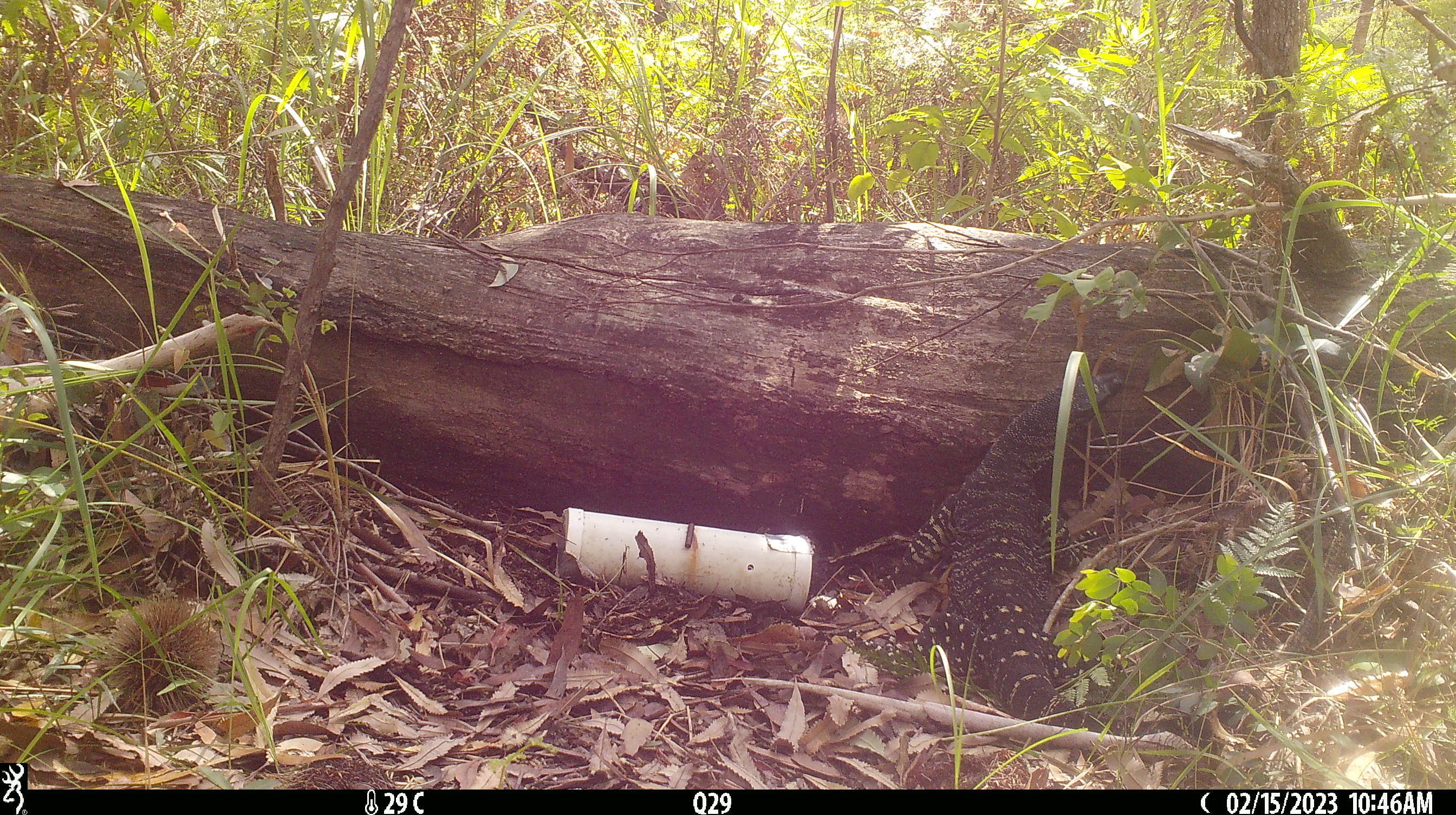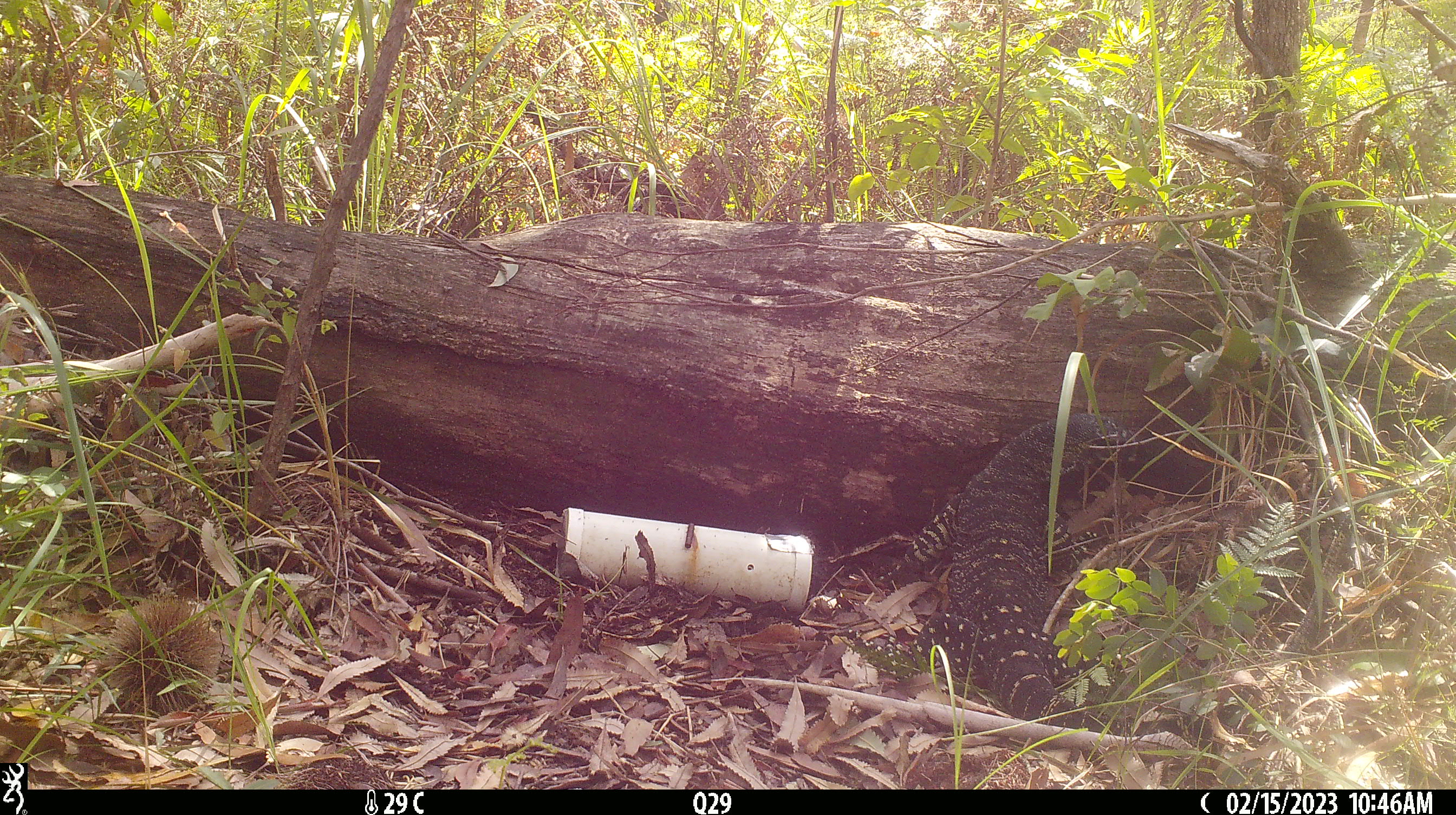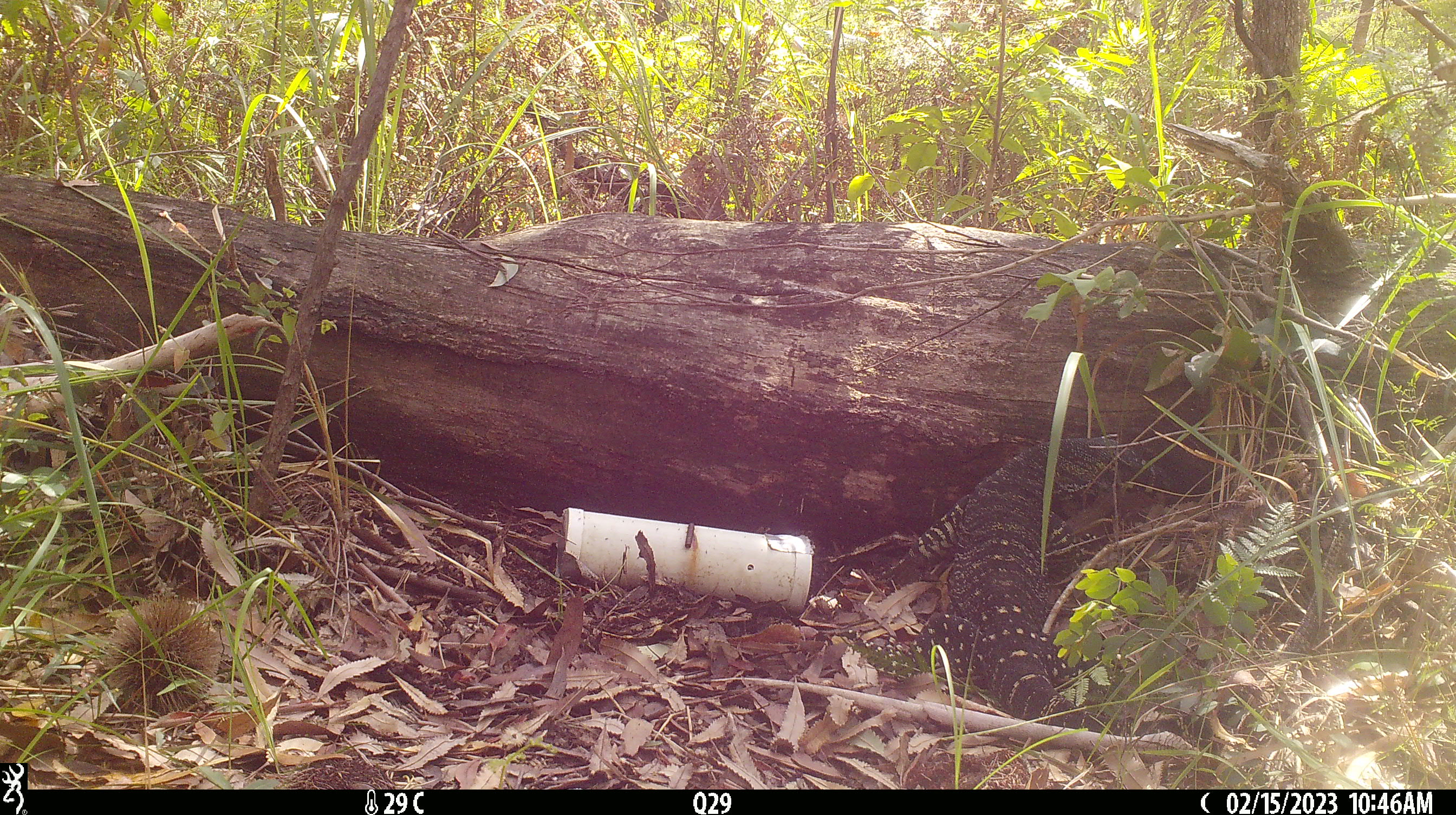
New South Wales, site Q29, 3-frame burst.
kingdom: Animalia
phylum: Chordata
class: Reptilia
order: Squamata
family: Varanidae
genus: Varanus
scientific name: Varanus varius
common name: lace monitor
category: goanna